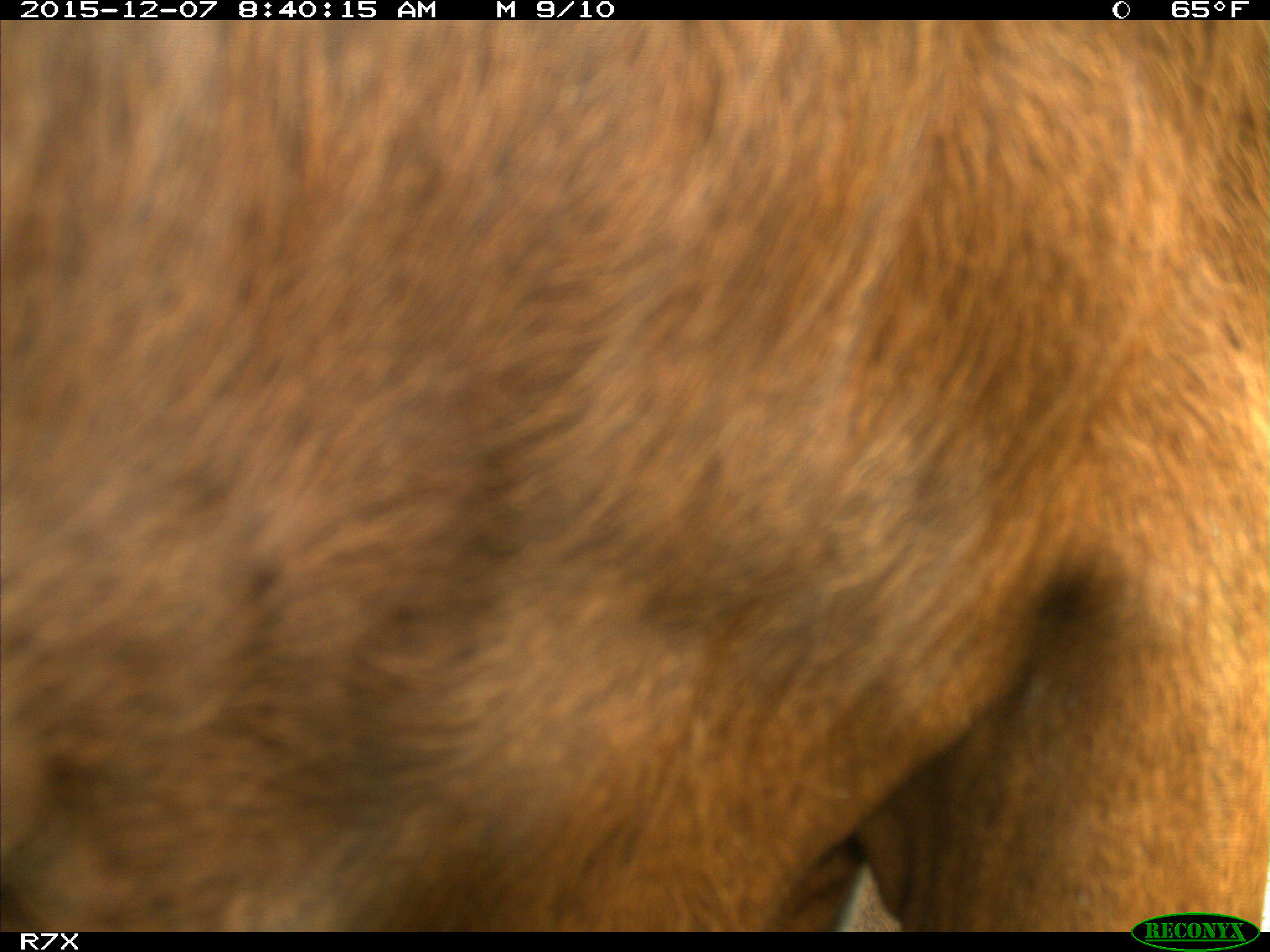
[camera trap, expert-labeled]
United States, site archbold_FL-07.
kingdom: Animalia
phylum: Chordata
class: Mammalia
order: Artiodactyla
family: Bovidae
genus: Bos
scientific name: Bos taurus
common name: domestic cow